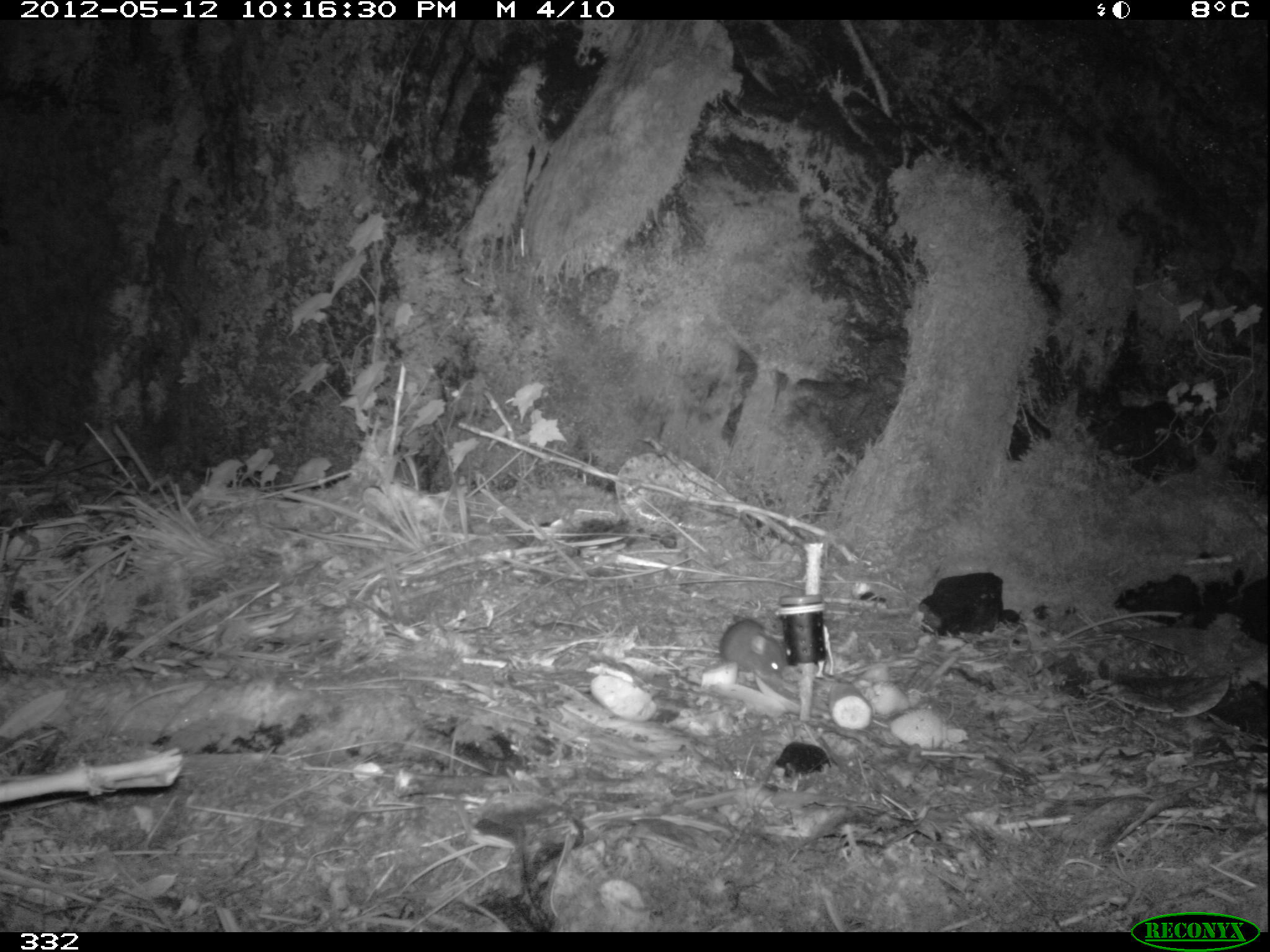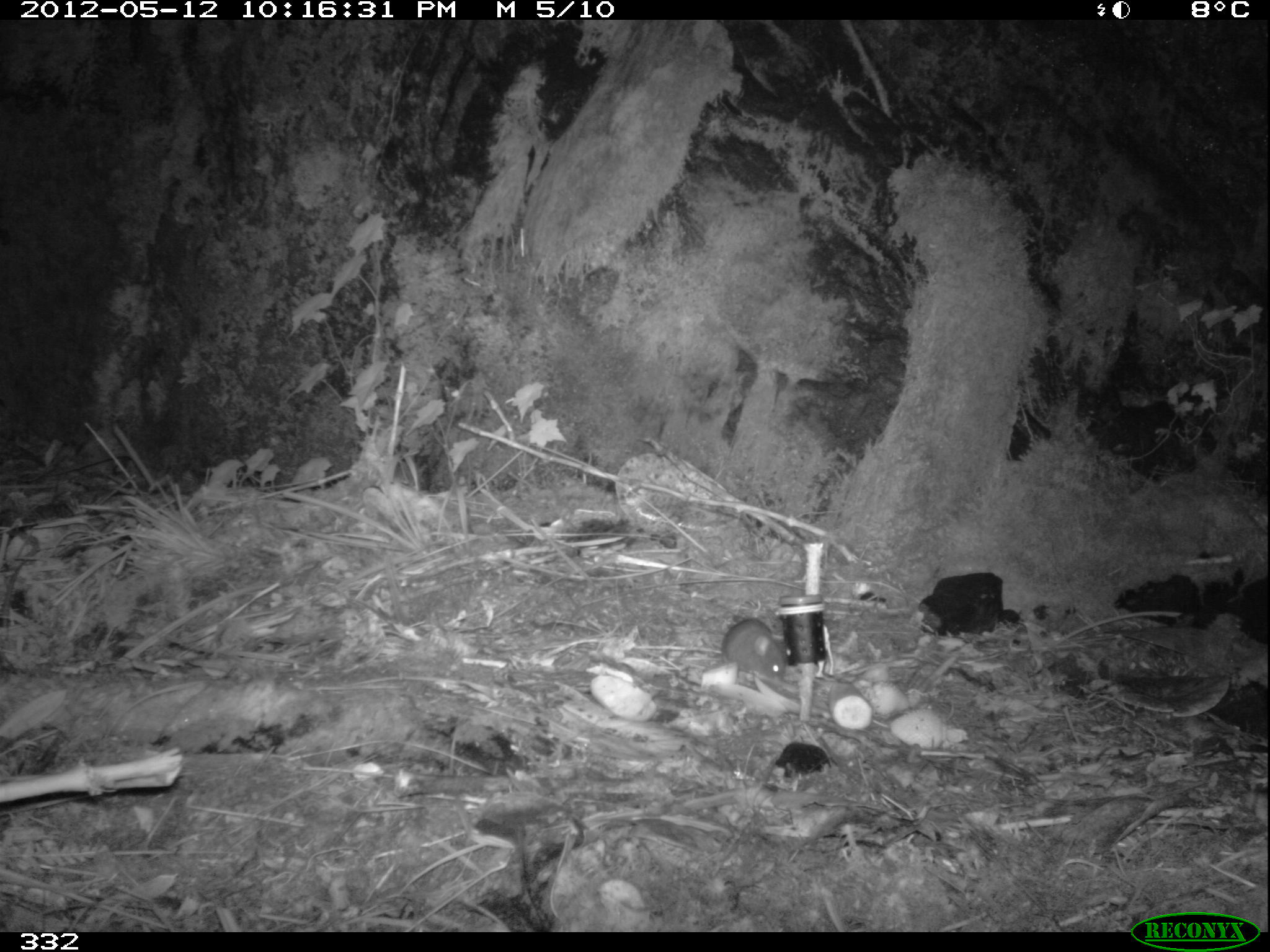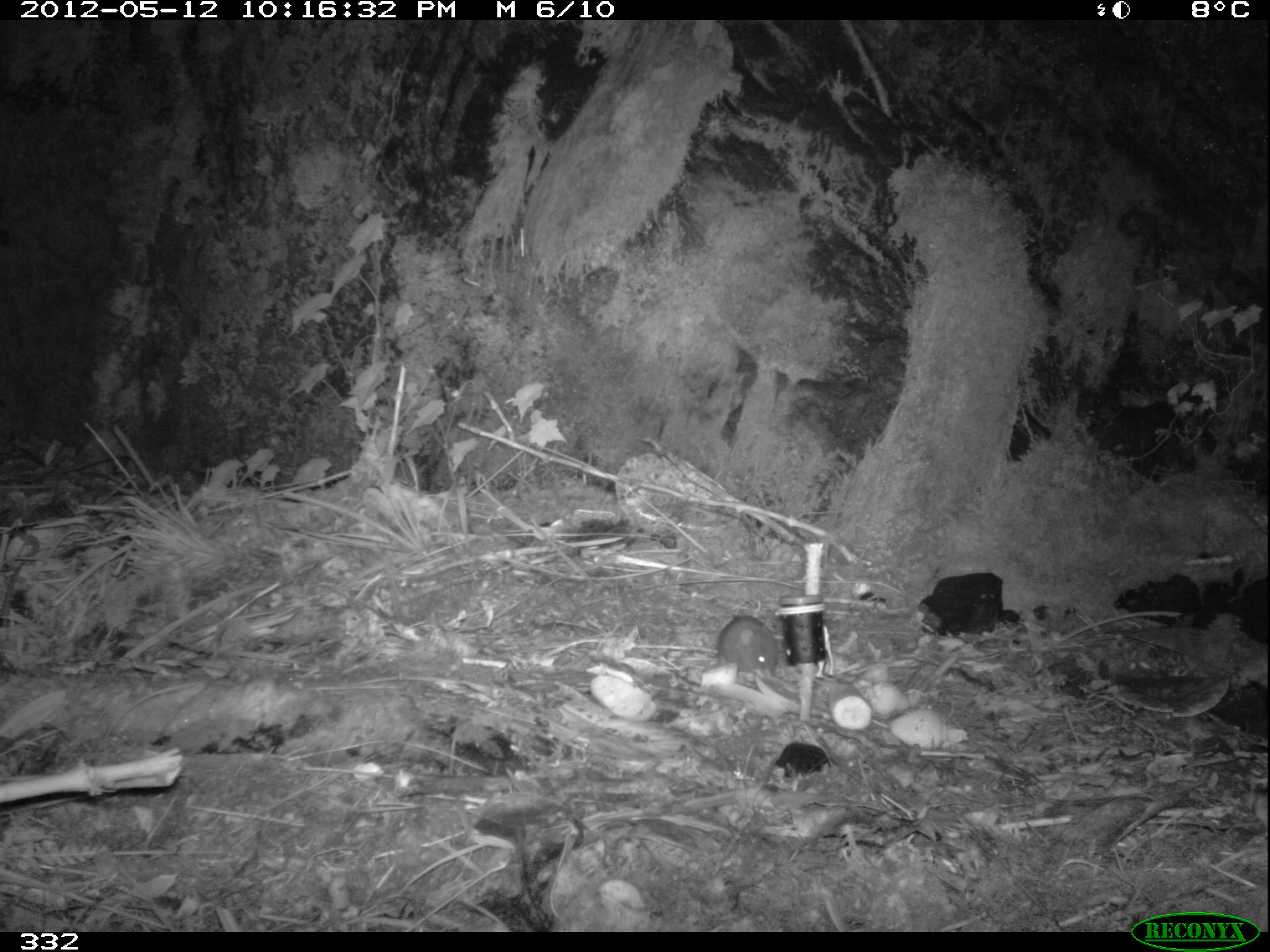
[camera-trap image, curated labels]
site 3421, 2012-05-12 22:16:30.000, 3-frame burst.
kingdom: Animalia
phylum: Chordata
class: Mammalia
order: Rodentia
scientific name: Rodentia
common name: rodents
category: unknown rodent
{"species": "unknown rodent (rodents) (Rodentia)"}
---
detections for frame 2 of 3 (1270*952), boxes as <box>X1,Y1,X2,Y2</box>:
unknown rodent: <box>720,615,788,683</box>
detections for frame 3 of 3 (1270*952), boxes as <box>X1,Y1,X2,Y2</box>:
unknown rodent: <box>716,616,785,676</box>